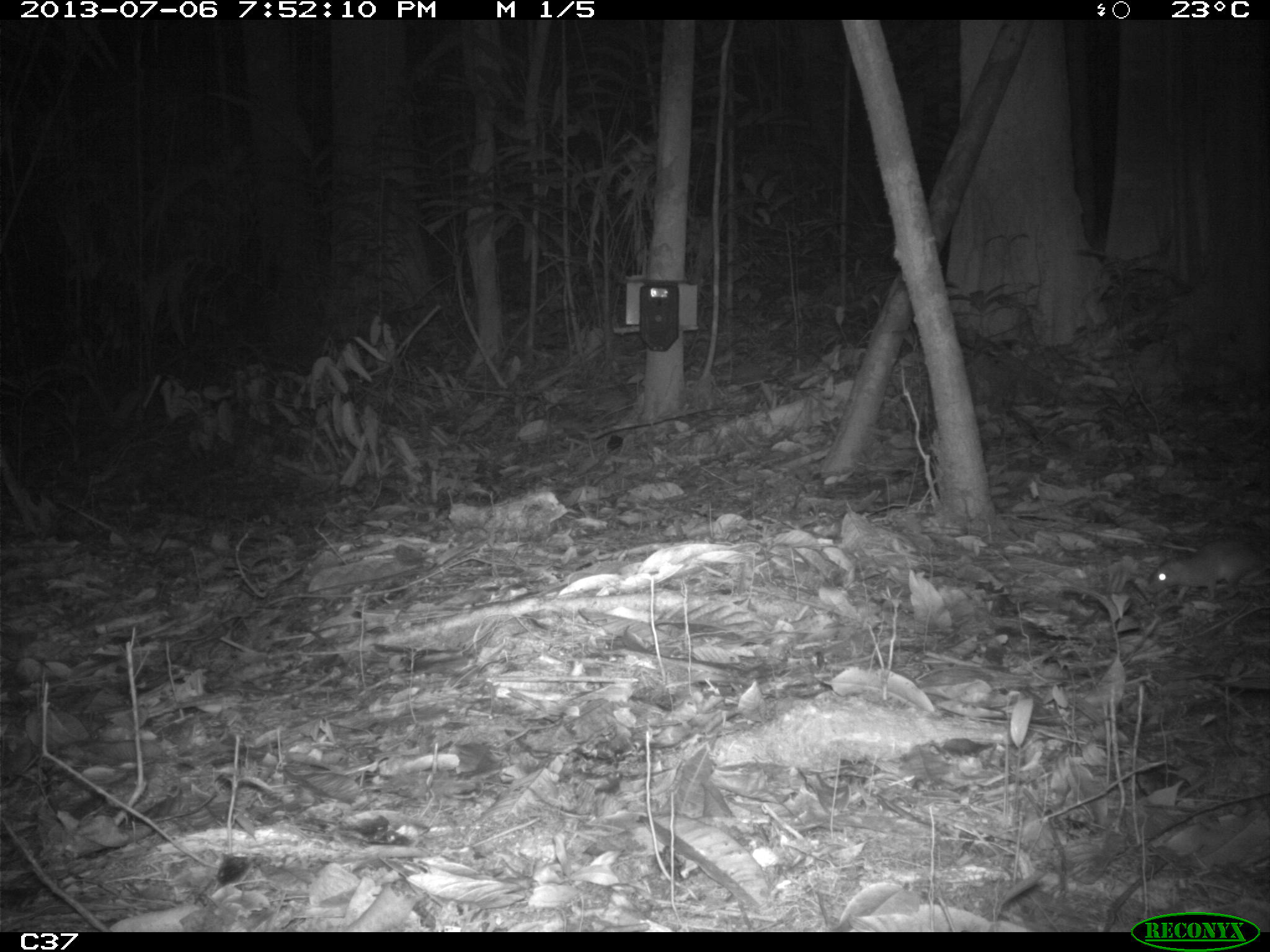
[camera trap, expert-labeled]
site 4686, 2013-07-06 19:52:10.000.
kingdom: Animalia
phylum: Chordata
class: Mammalia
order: Rodentia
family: Muridae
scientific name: Muridae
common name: mice, rats, and gerbils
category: unknown mouse or rat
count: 1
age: adult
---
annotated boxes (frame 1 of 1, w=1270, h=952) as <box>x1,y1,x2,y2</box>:
unknown mouse or rat: <box>1143,535,1270,601</box>